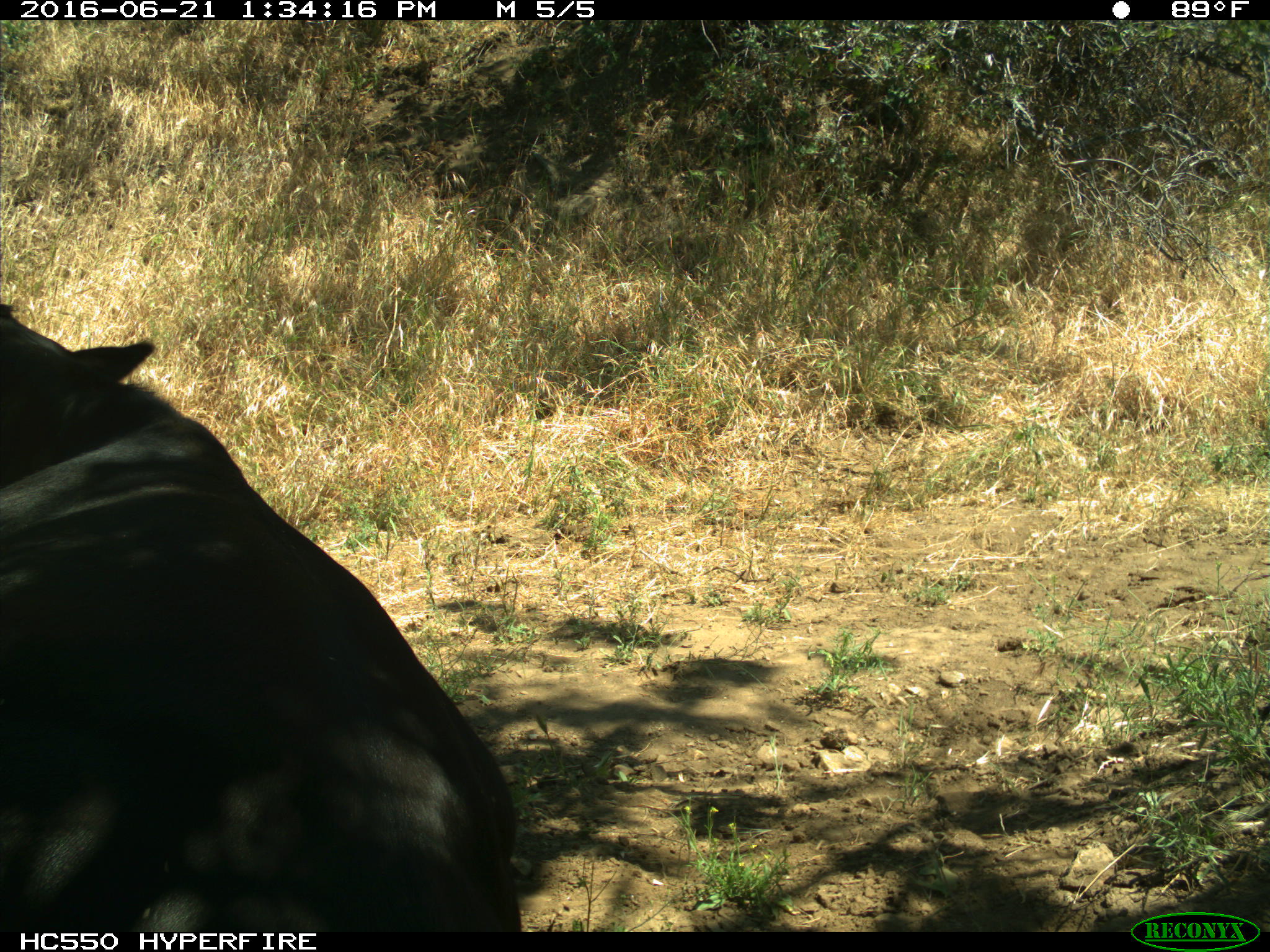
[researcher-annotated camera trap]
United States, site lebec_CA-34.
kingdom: Animalia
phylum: Chordata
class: Mammalia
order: Artiodactyla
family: Bovidae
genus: Bos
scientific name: Bos taurus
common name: domestic cow